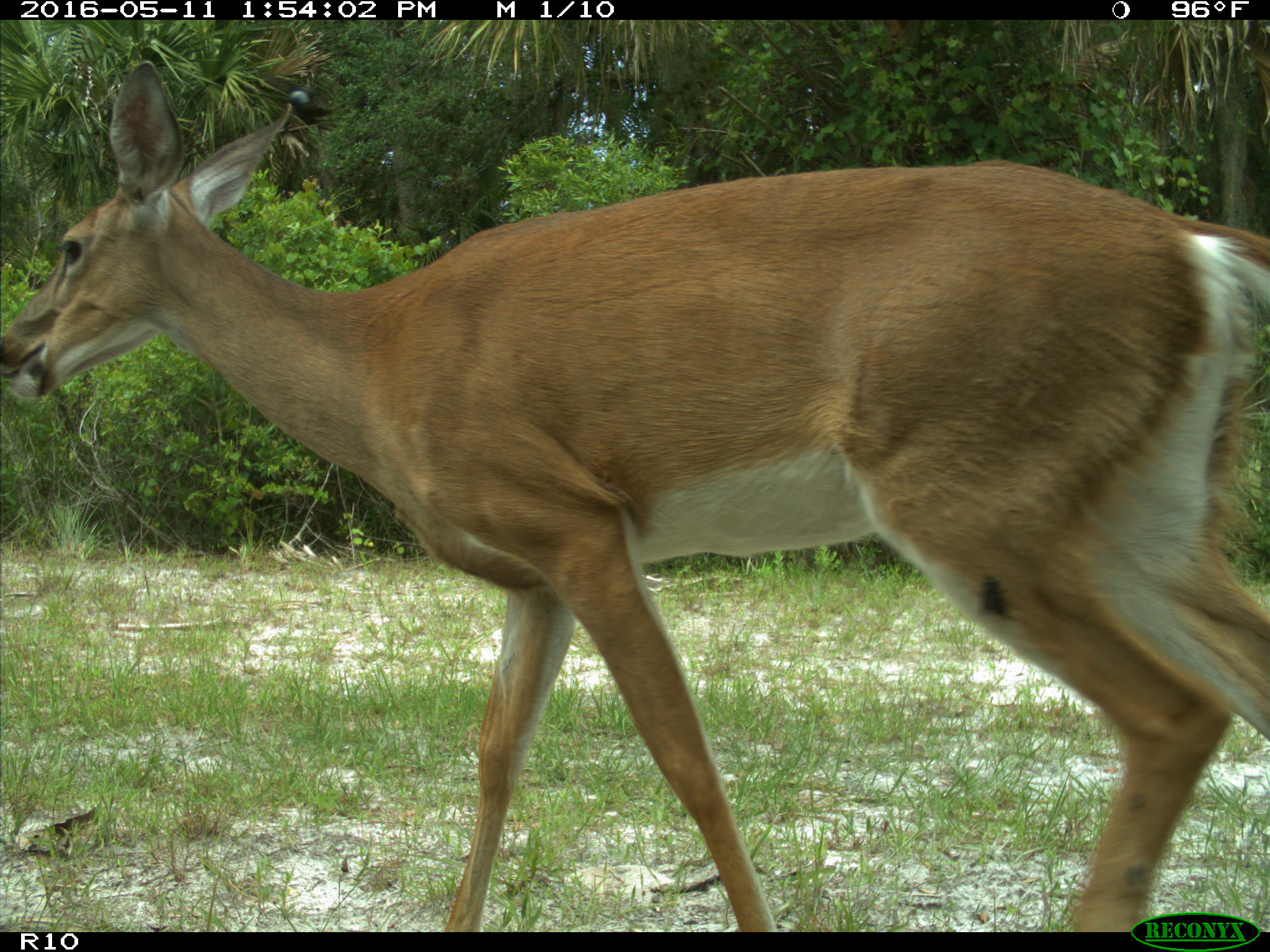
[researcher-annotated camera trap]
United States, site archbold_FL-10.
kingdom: Animalia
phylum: Chordata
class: Mammalia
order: Artiodactyla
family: Cervidae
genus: Odocoileus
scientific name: Odocoileus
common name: deer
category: unidentified deer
Unidentified deer (deer) (Odocoileus).